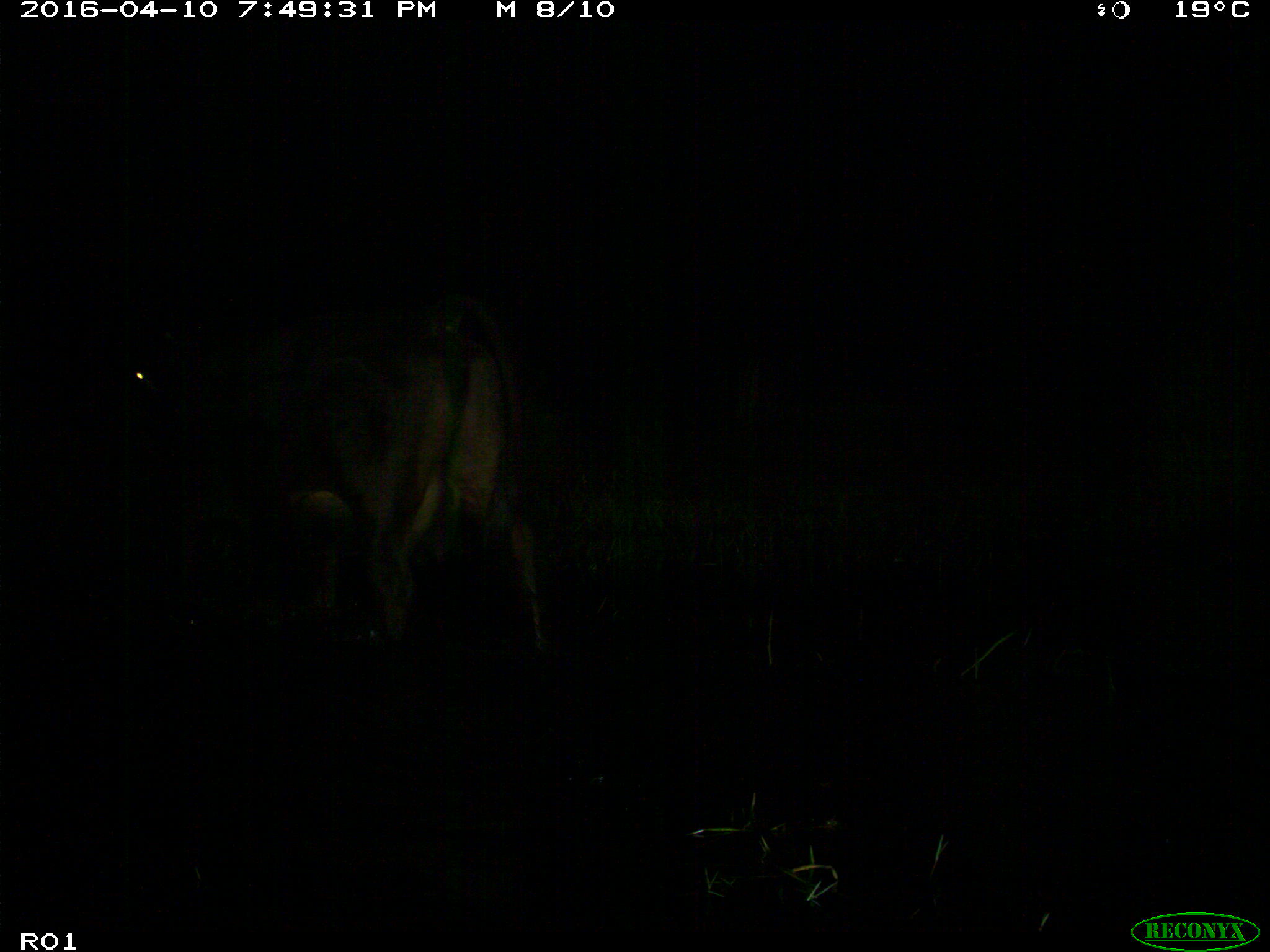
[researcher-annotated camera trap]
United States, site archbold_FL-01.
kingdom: Animalia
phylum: Chordata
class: Mammalia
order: Artiodactyla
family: Bovidae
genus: Bos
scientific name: Bos taurus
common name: domestic cow